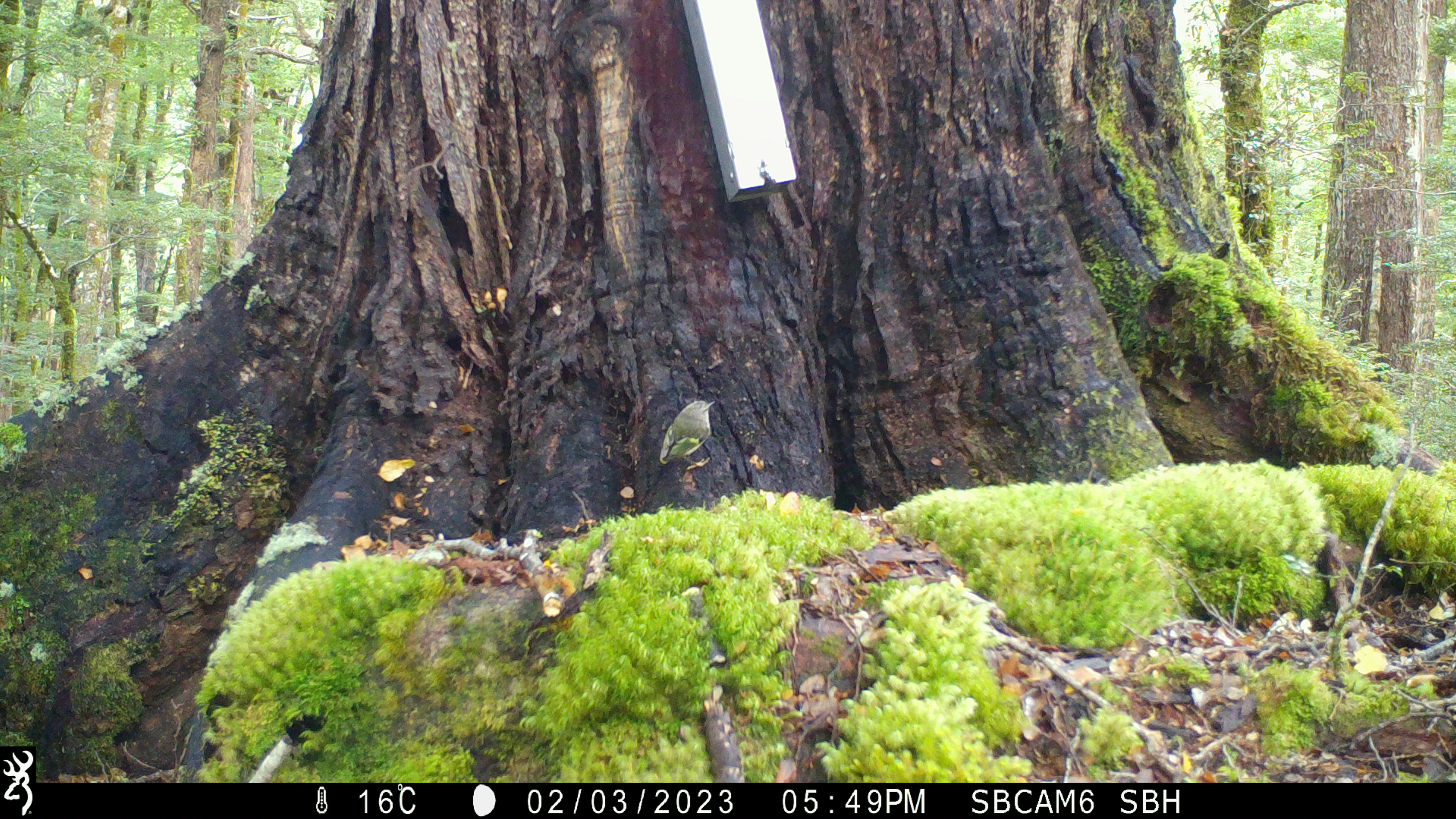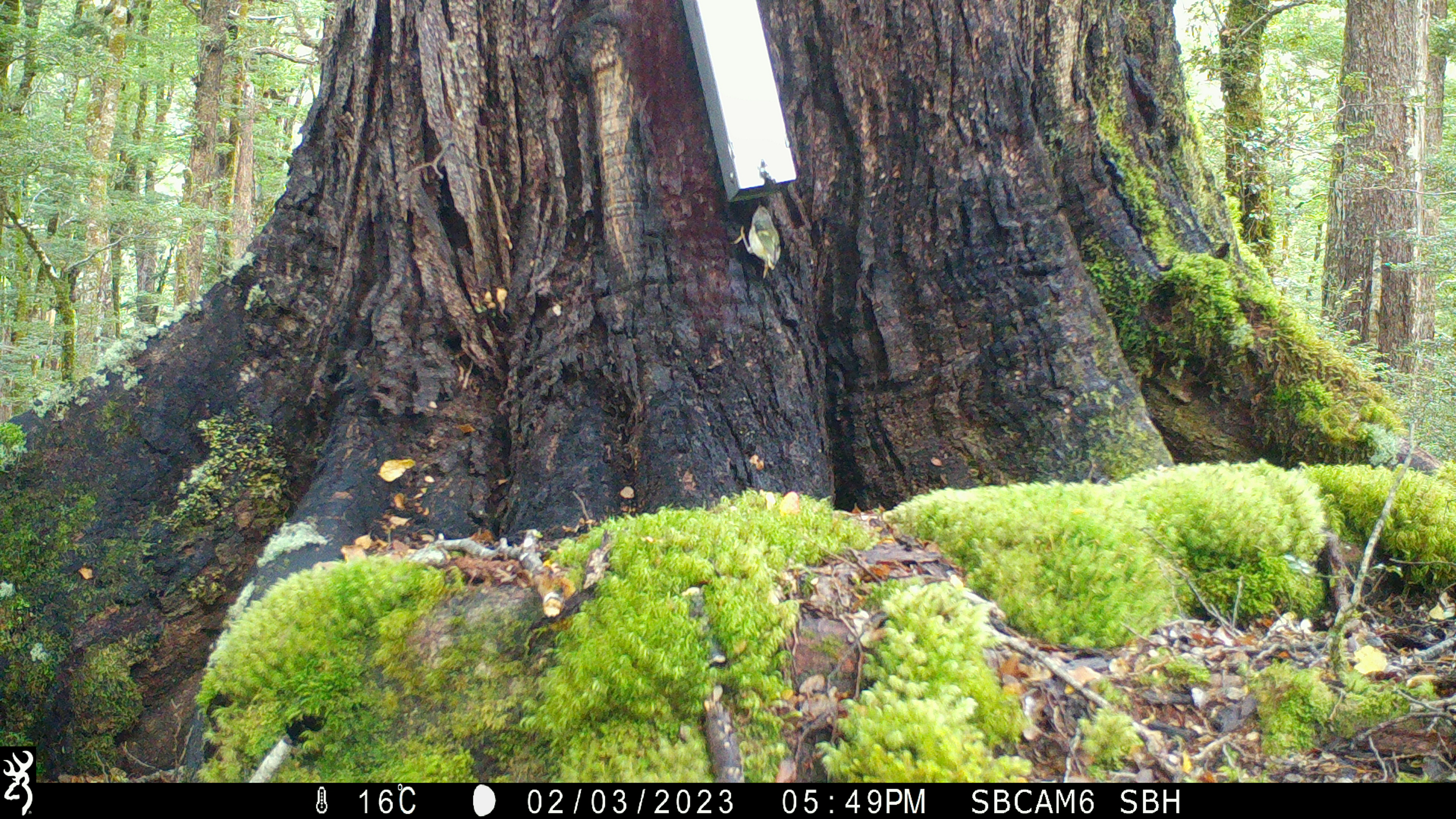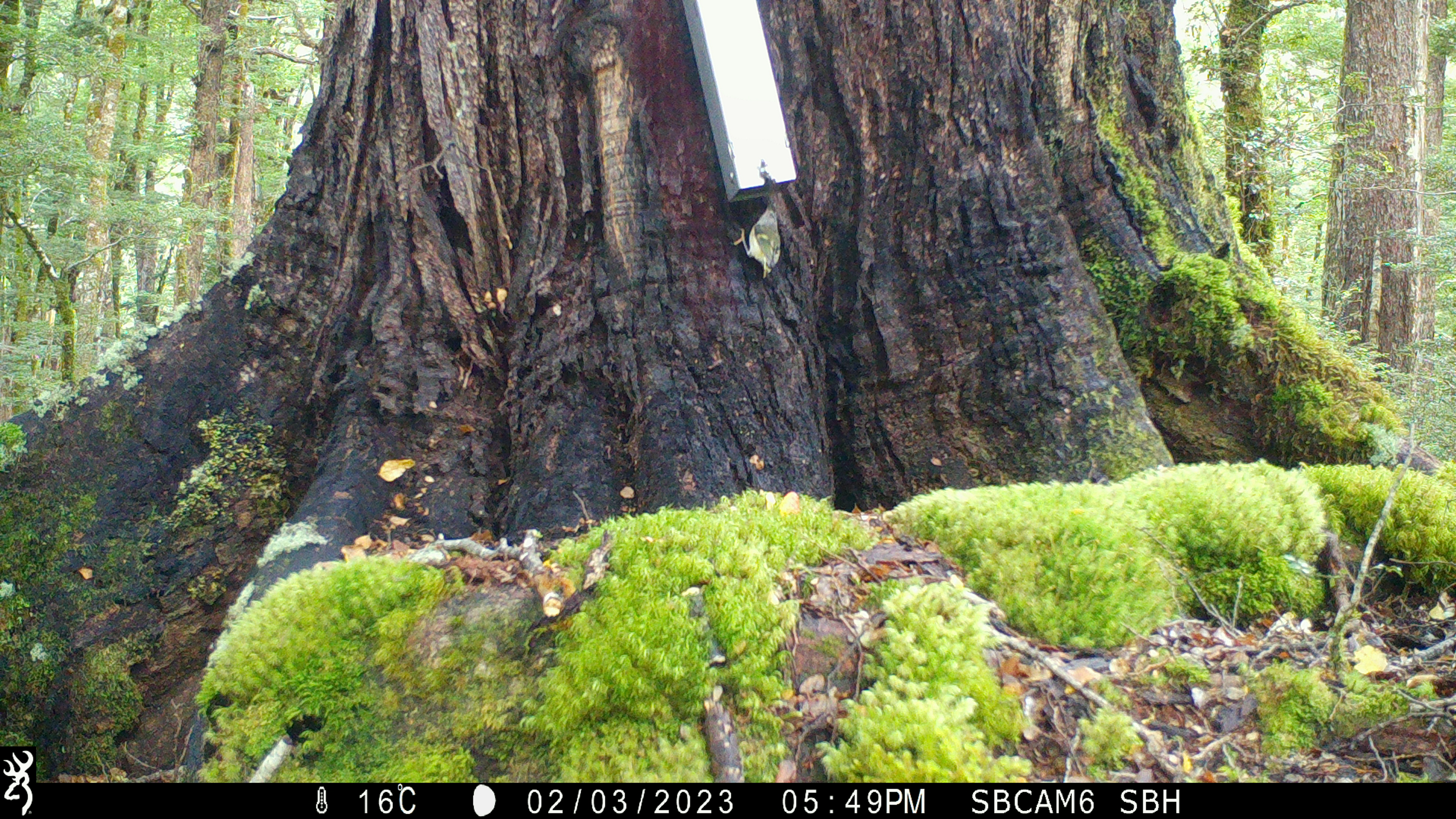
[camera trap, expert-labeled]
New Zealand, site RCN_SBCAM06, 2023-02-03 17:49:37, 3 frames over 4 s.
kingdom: Animalia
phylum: Chordata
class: Aves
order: Passeriformes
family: Acanthisittidae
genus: Acanthisitta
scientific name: Acanthisitta chloris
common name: rifleman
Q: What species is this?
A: Rifleman (Acanthisitta chloris).